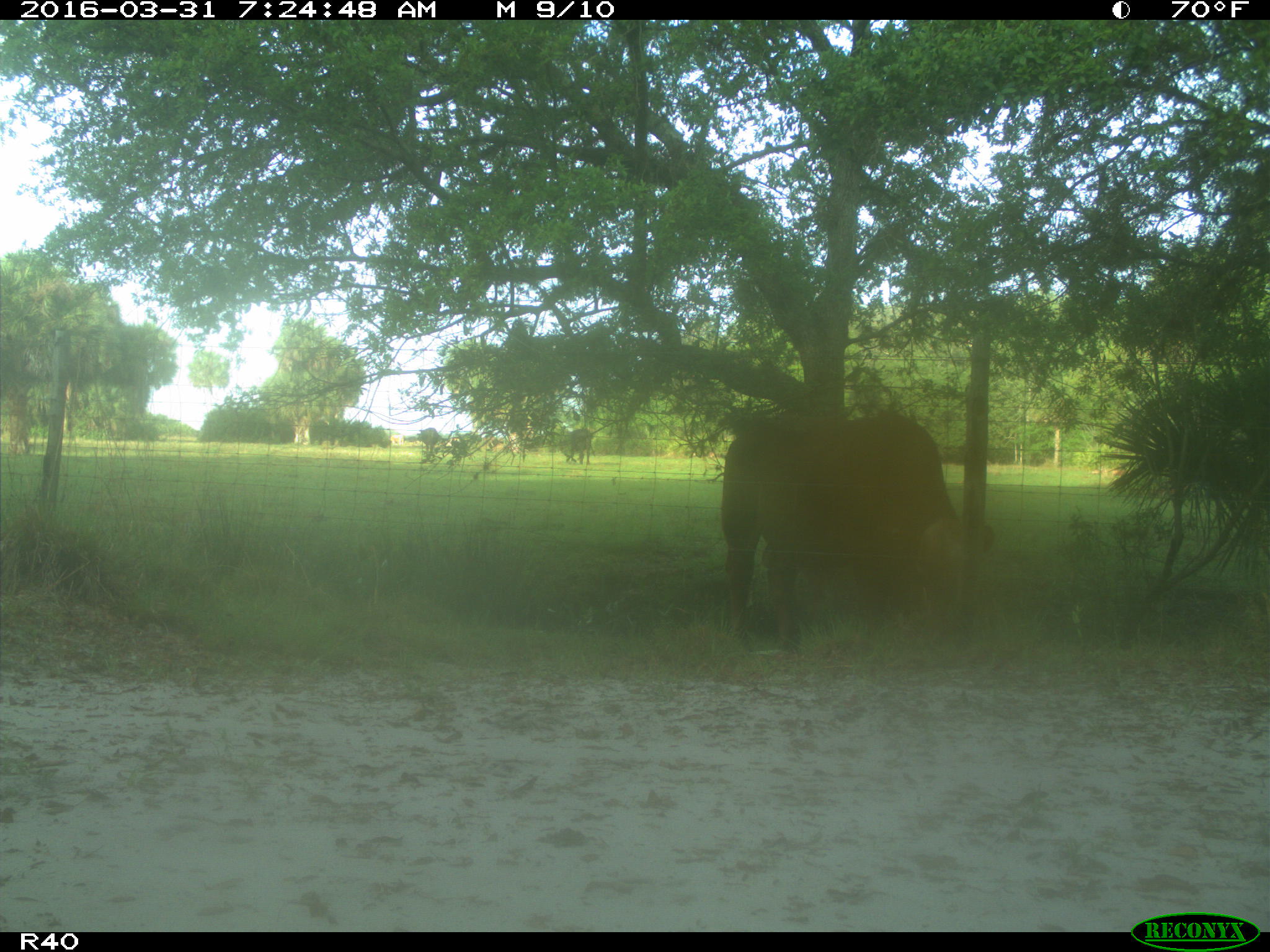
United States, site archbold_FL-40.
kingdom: Animalia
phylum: Chordata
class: Mammalia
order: Artiodactyla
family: Bovidae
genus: Bos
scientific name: Bos taurus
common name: domestic cow